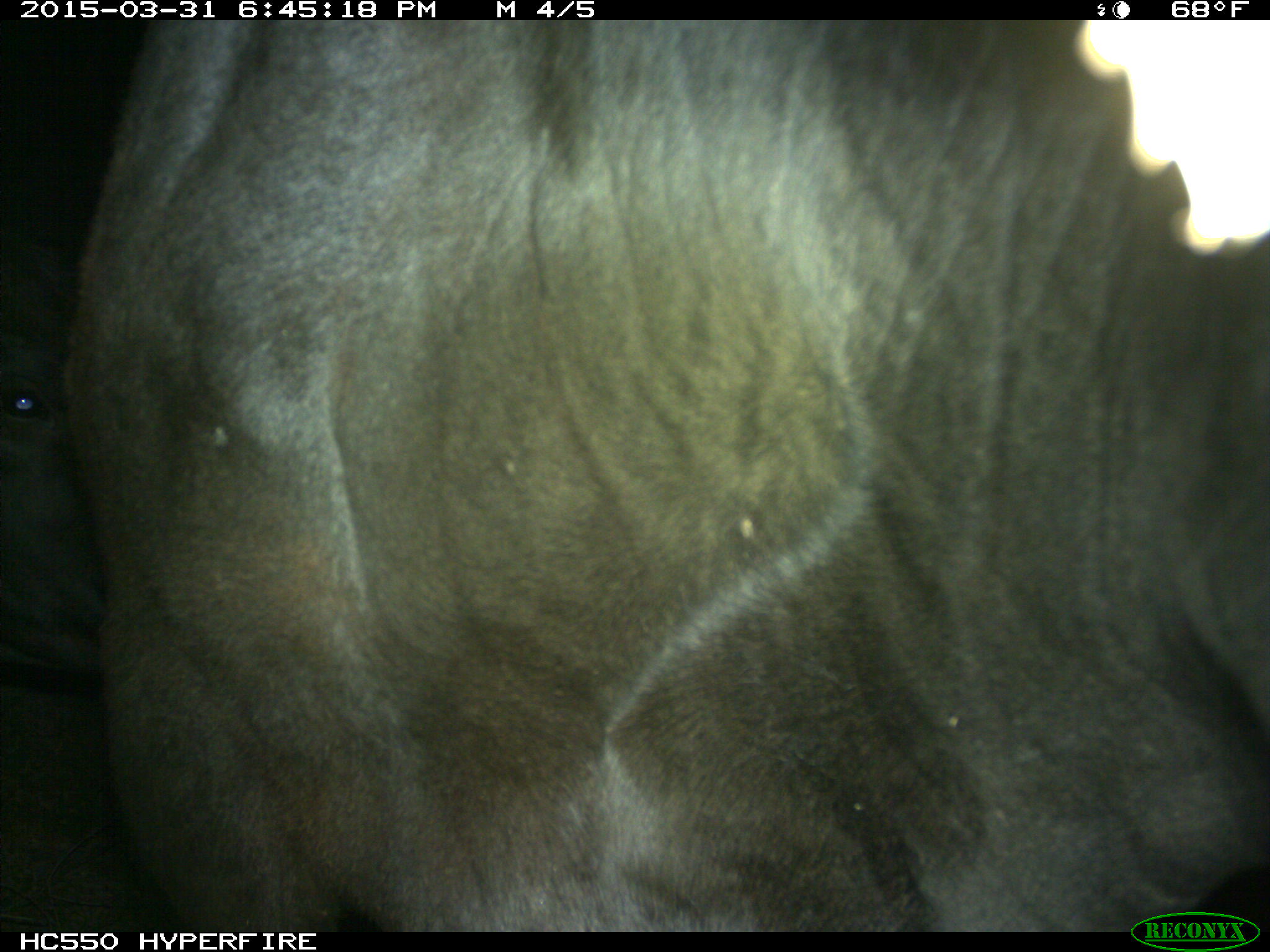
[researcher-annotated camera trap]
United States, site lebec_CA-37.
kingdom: Animalia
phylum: Chordata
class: Mammalia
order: Artiodactyla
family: Bovidae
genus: Bos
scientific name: Bos taurus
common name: domestic cow